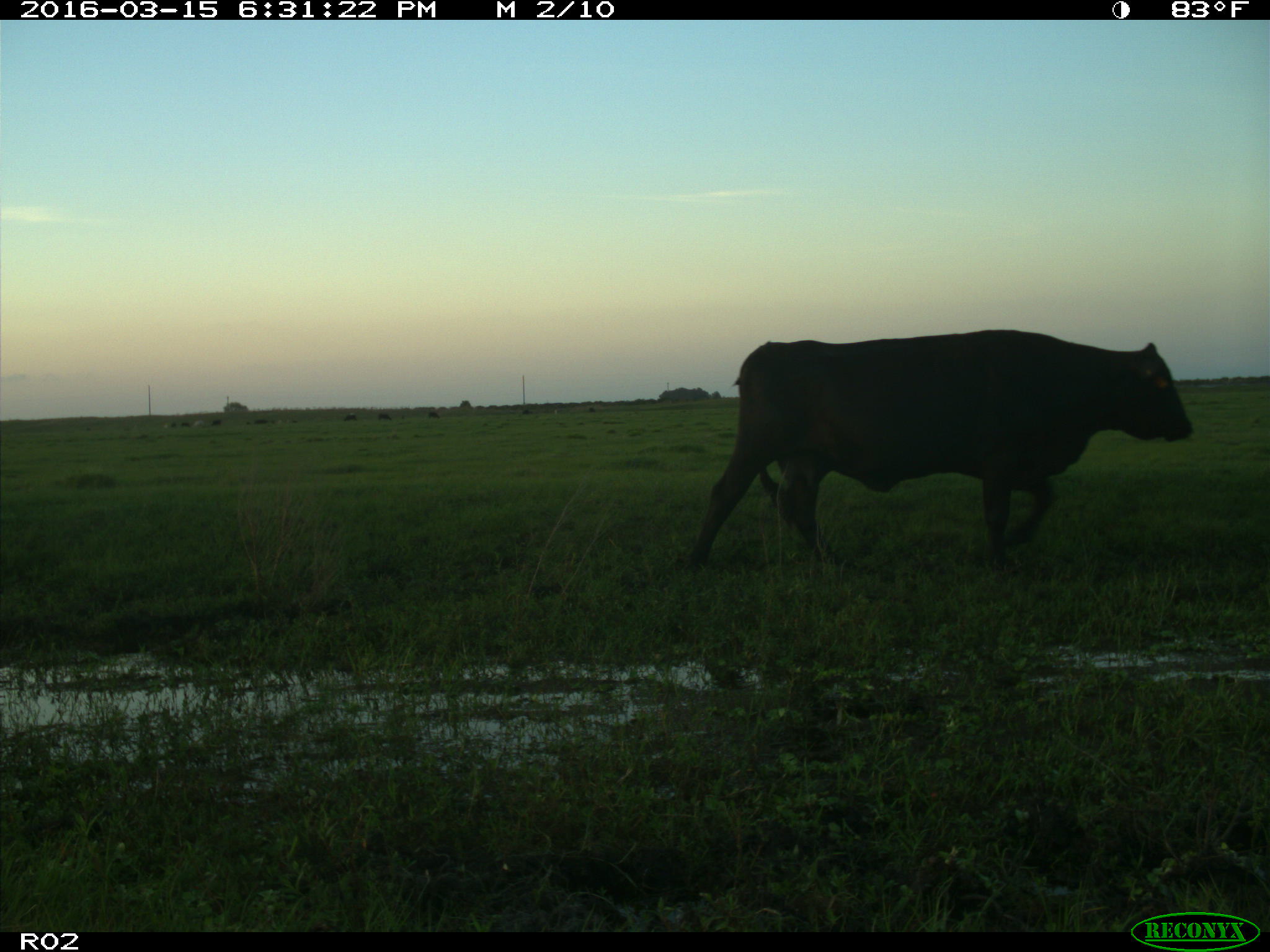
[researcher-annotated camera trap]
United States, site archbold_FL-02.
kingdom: Animalia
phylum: Chordata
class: Mammalia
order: Artiodactyla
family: Bovidae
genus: Bos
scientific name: Bos taurus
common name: domestic cow